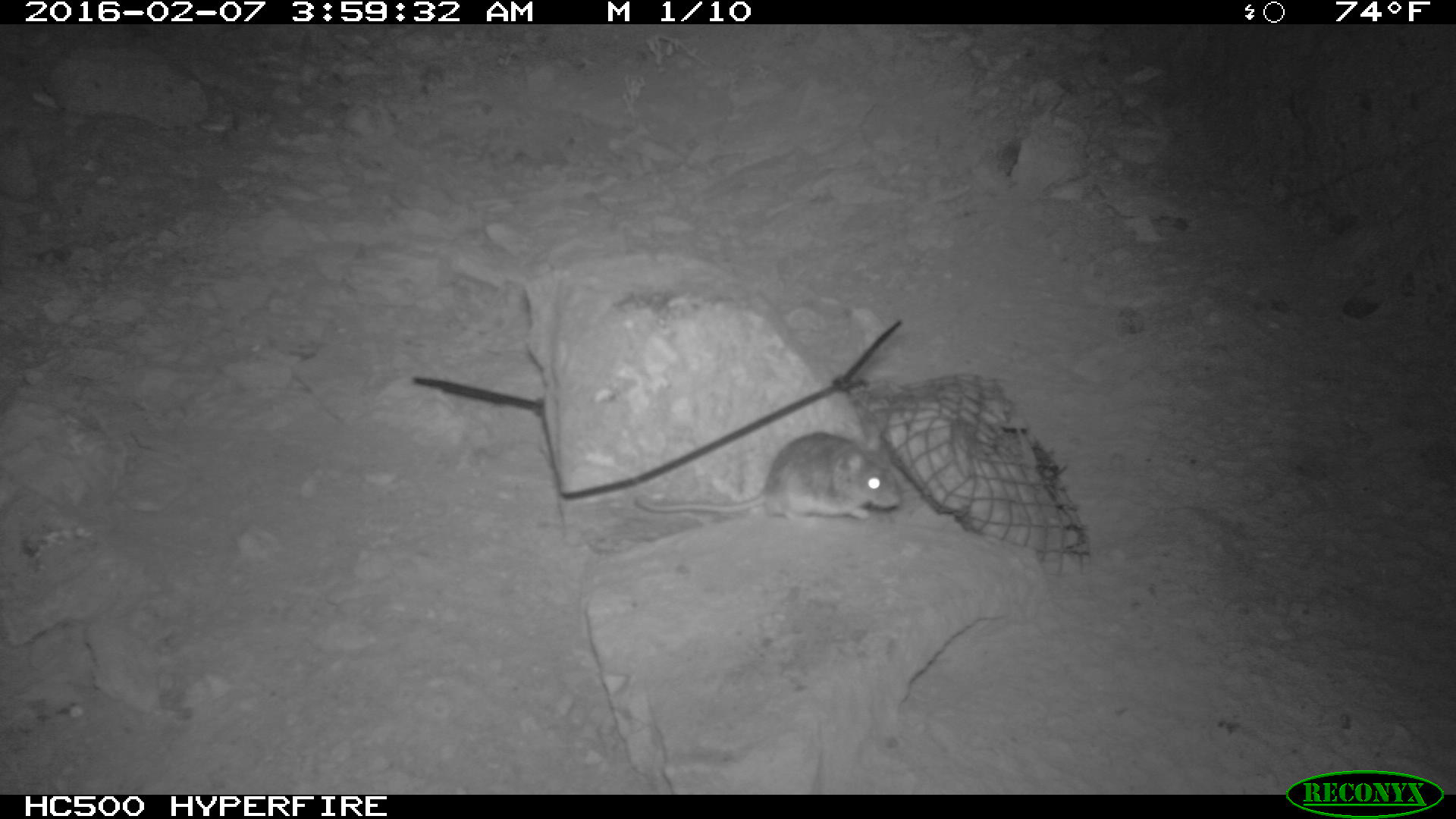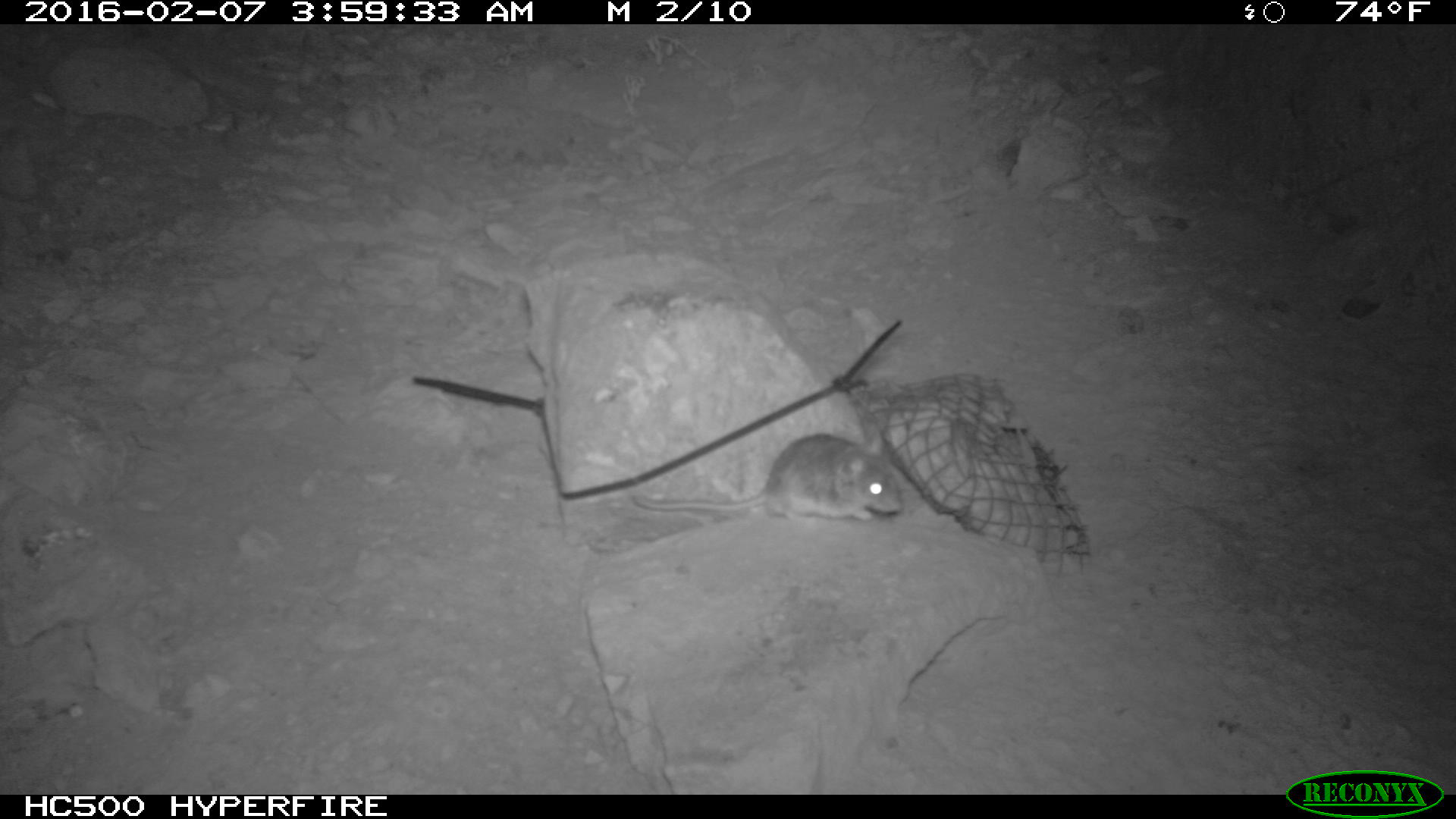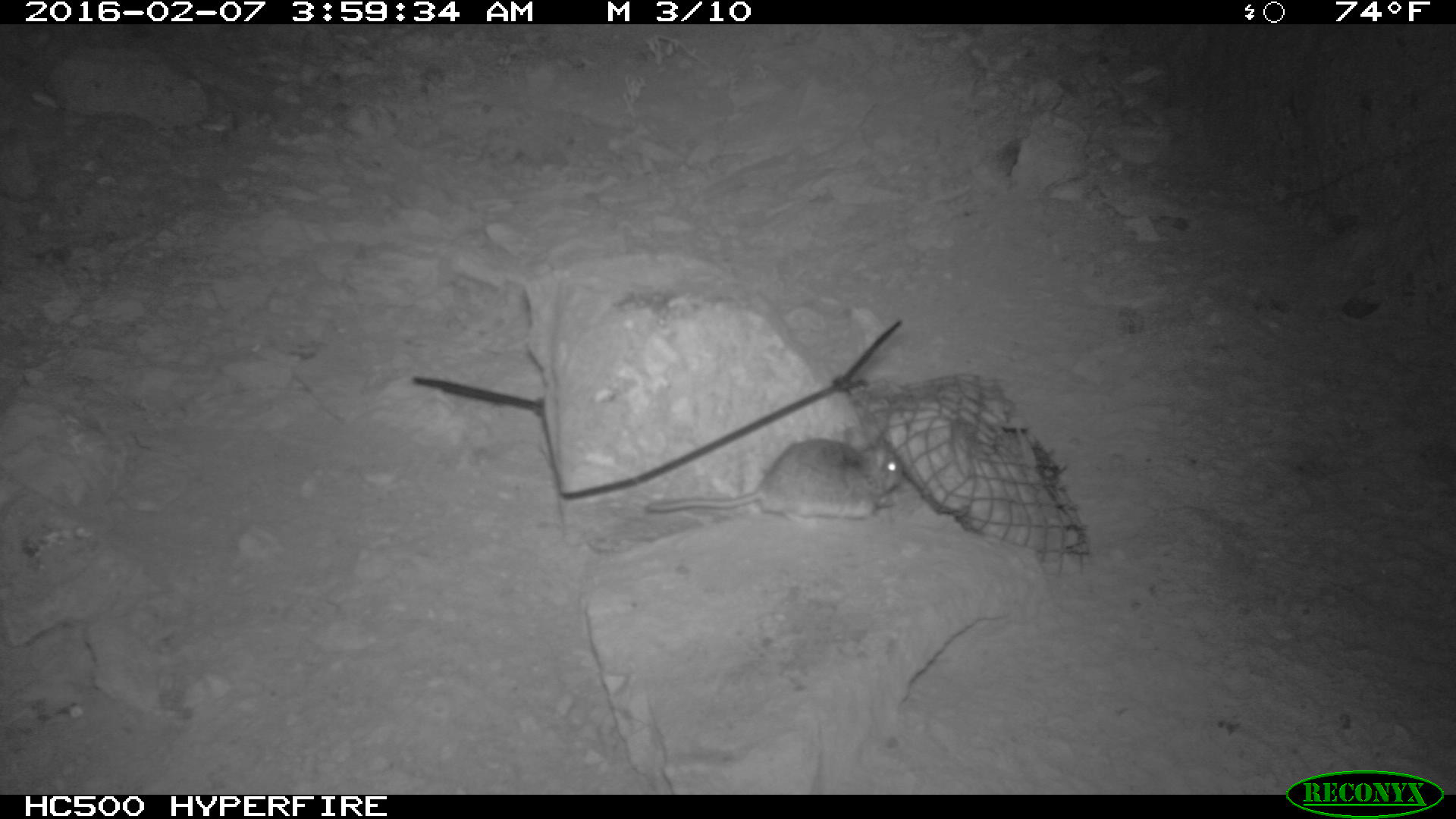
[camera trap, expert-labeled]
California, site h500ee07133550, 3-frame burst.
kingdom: Animalia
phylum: Chordata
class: Mammalia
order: Rodentia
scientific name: Rodentia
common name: rodent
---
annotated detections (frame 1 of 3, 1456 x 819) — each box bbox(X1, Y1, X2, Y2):
rodent: bbox(639, 421, 904, 525)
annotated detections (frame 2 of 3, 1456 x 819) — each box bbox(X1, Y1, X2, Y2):
rodent: bbox(634, 429, 904, 522)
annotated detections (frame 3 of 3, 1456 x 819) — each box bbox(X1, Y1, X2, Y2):
rodent: bbox(644, 428, 905, 525)